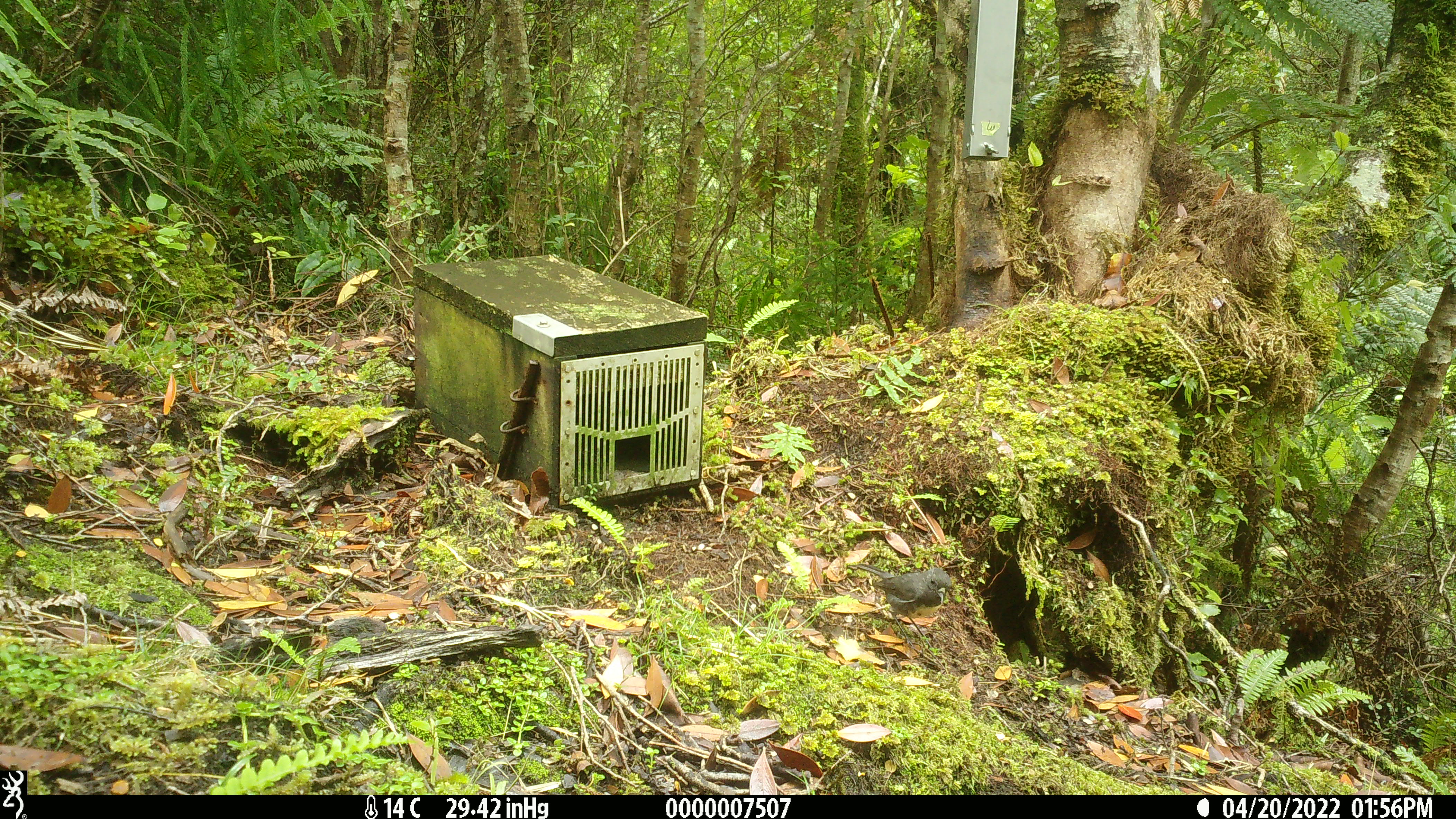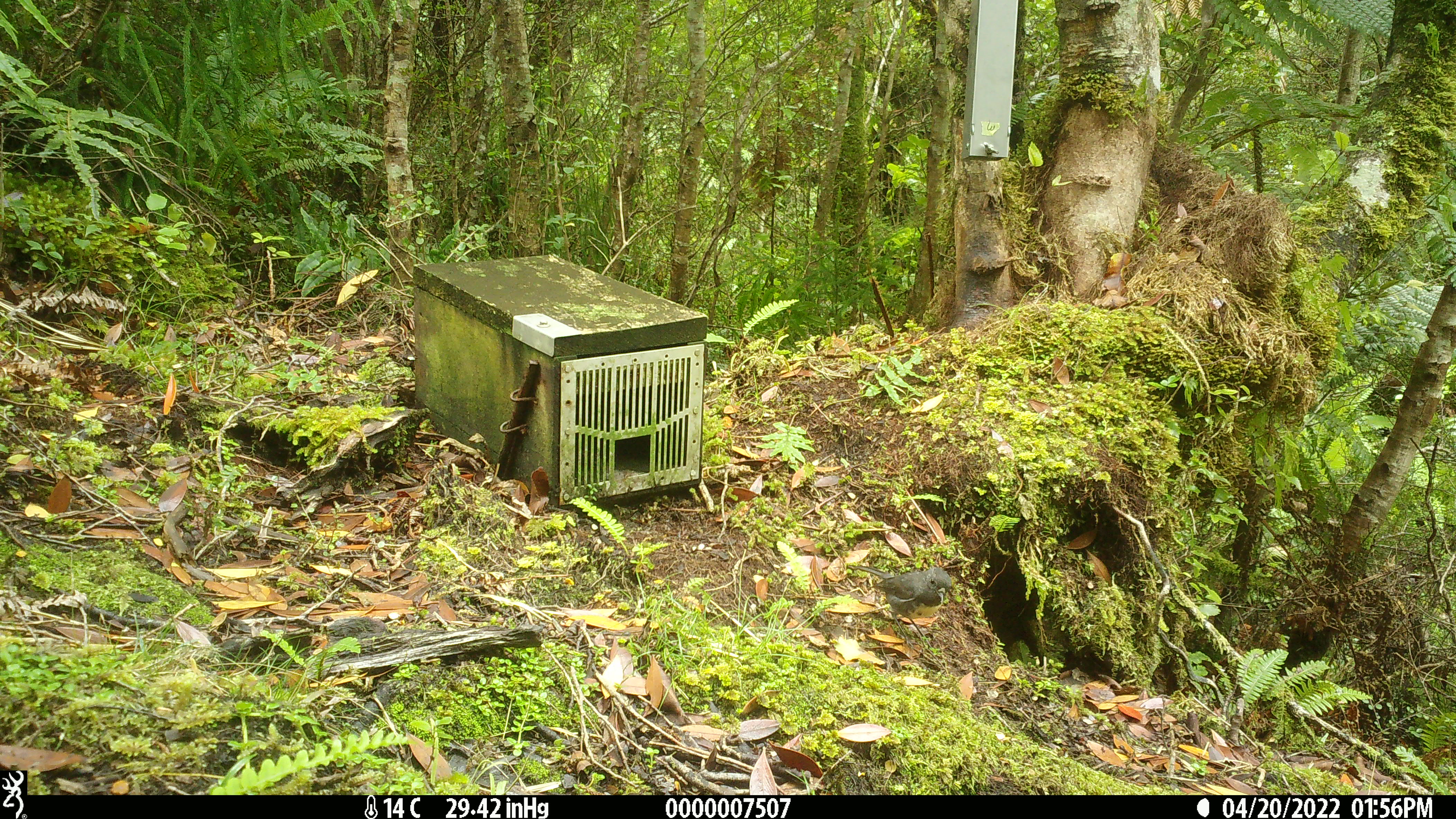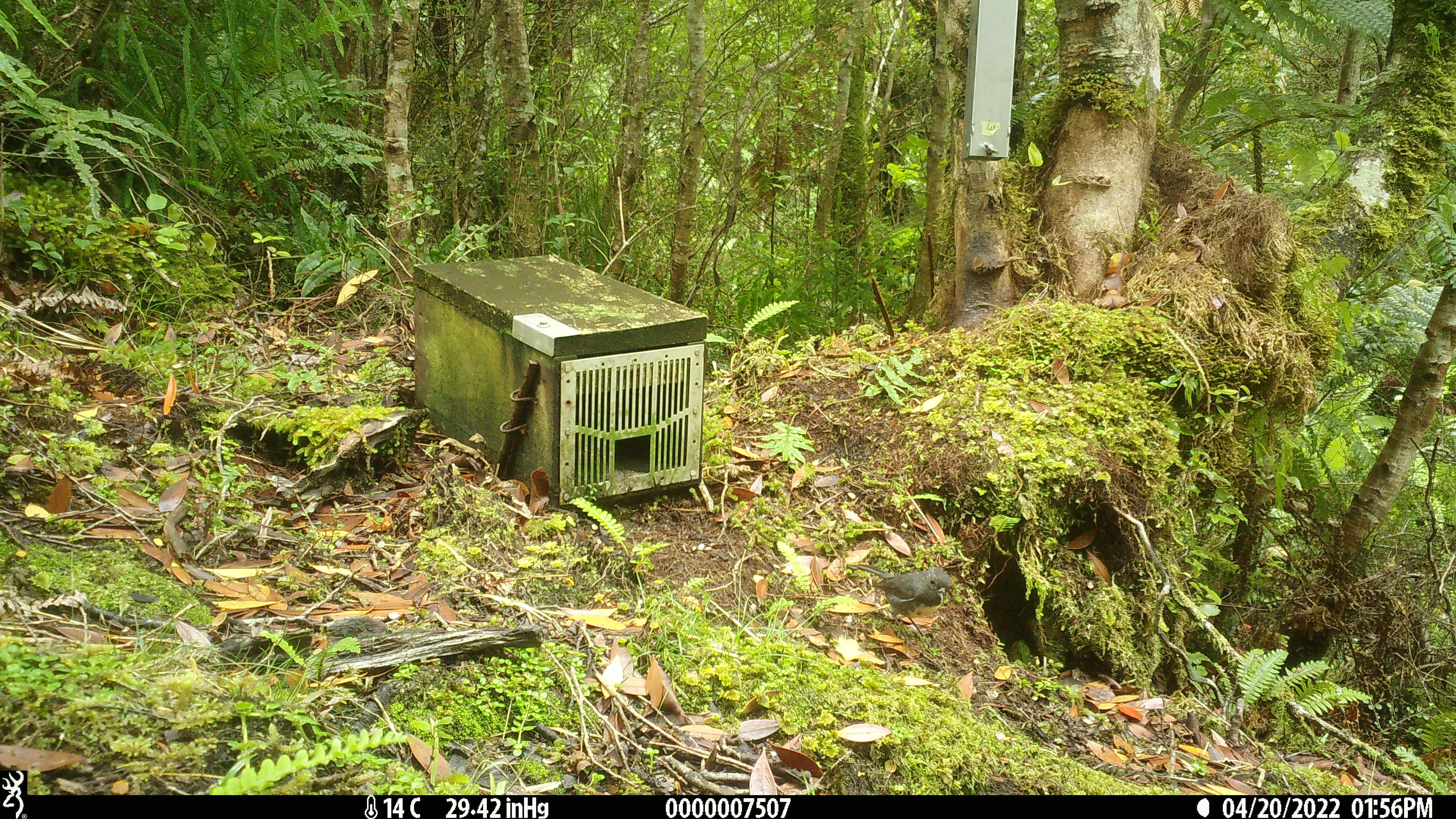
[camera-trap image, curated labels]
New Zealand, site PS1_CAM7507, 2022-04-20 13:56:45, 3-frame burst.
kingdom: Animalia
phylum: Chordata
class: Aves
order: Passeriformes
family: Petroicidae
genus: Petroica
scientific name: Petroica australis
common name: new zealand robin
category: robin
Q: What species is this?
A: Robin (new zealand robin) (Petroica australis).